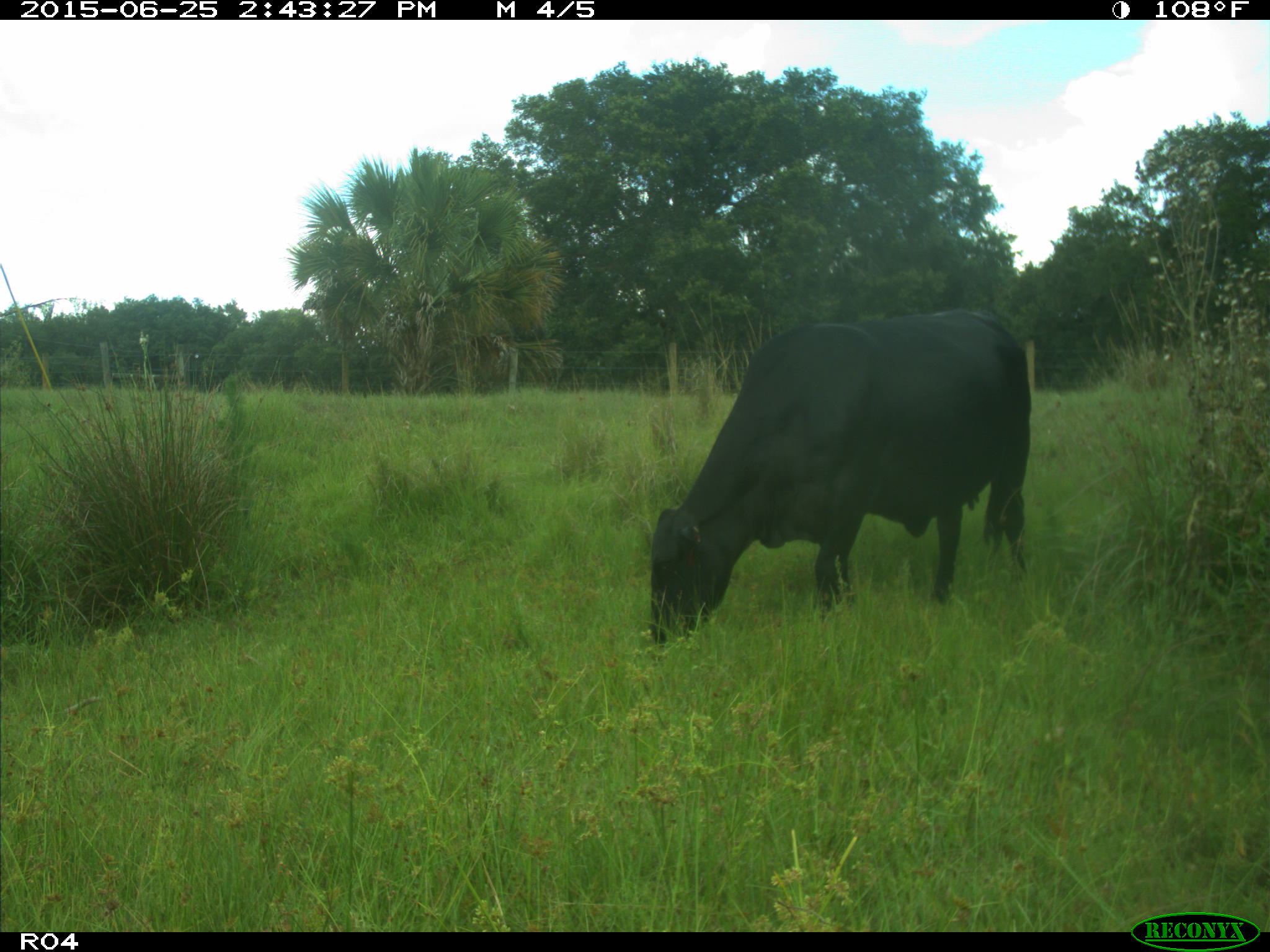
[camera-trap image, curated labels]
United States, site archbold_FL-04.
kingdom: Animalia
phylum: Chordata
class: Mammalia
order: Artiodactyla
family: Bovidae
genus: Bos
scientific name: Bos taurus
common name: domestic cow